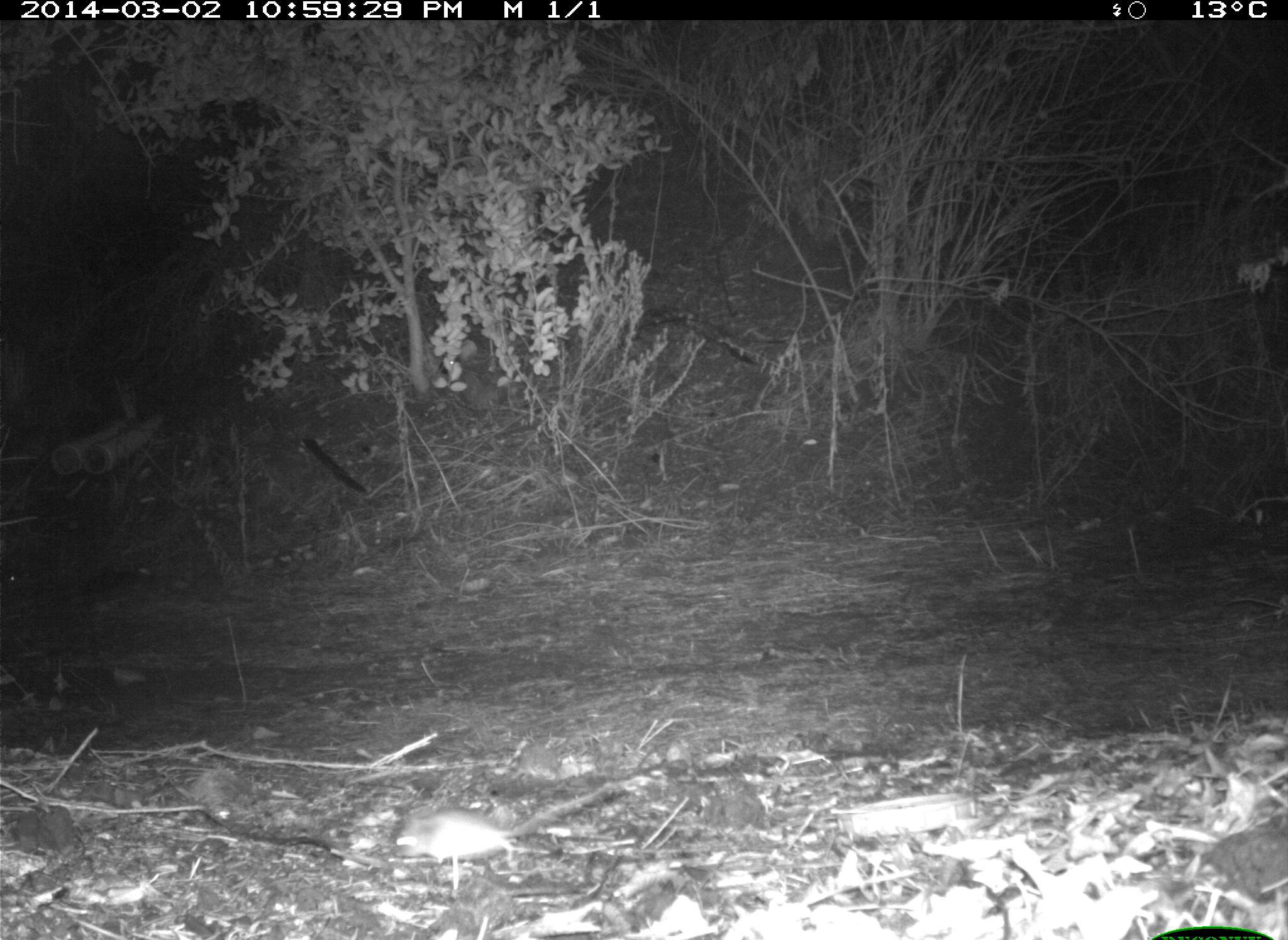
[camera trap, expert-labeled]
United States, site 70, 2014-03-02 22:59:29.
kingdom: Animalia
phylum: Chordata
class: Mammalia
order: Rodentia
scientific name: Rodentia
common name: rodent